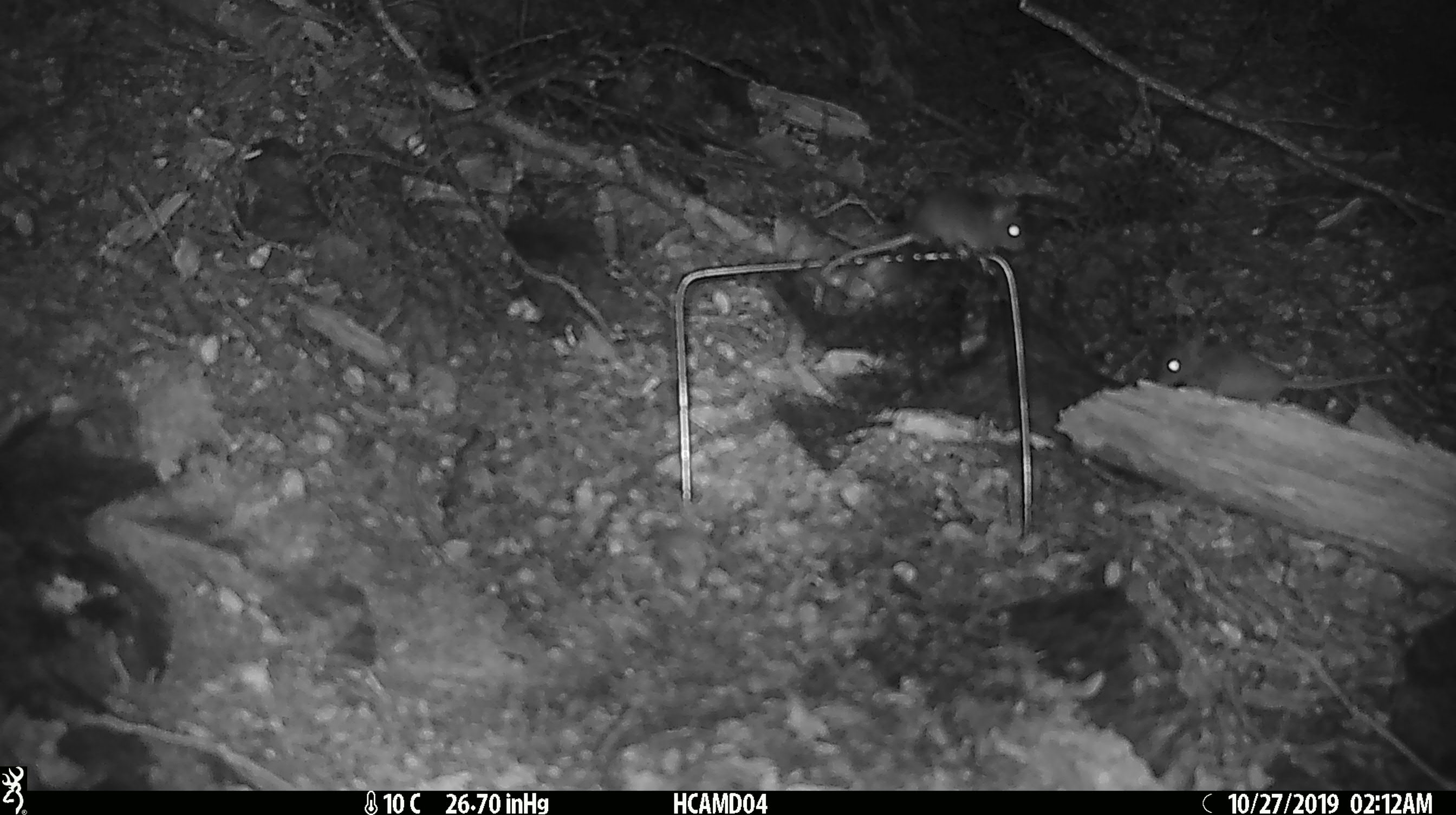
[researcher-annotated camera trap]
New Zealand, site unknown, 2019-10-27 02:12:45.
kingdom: Animalia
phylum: Chordata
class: Mammalia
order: Rodentia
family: Muridae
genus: Mus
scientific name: Mus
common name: mouse